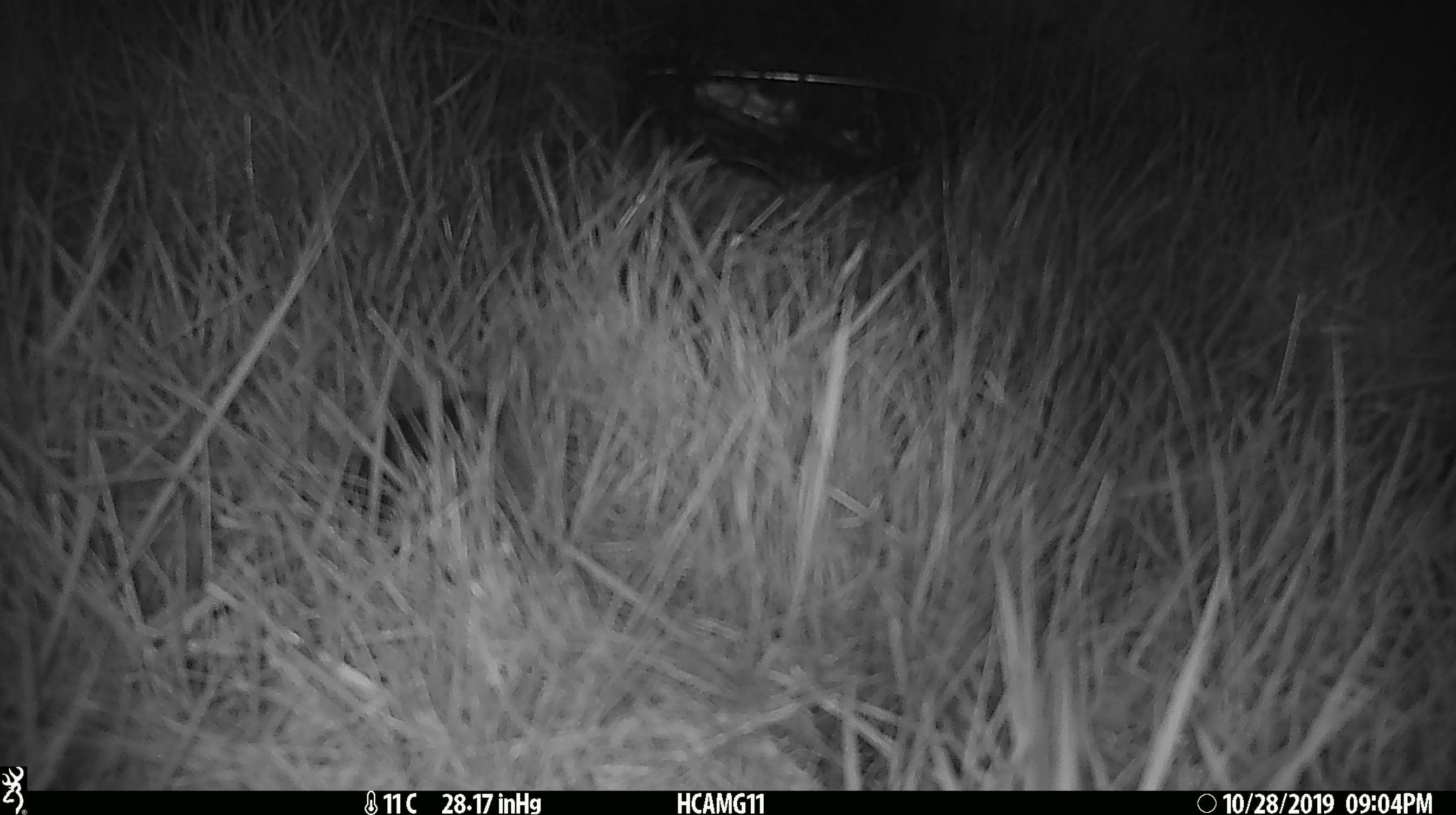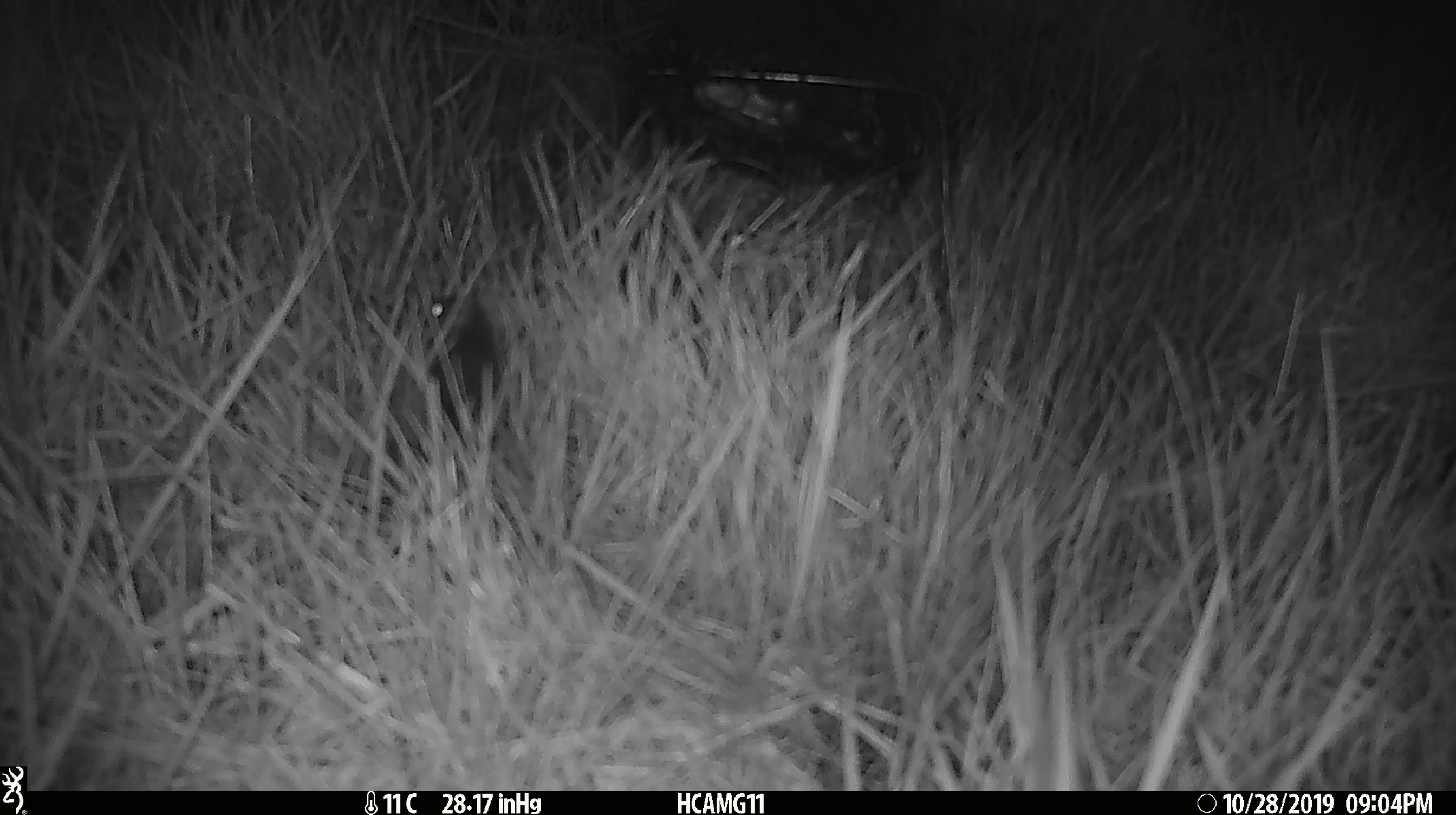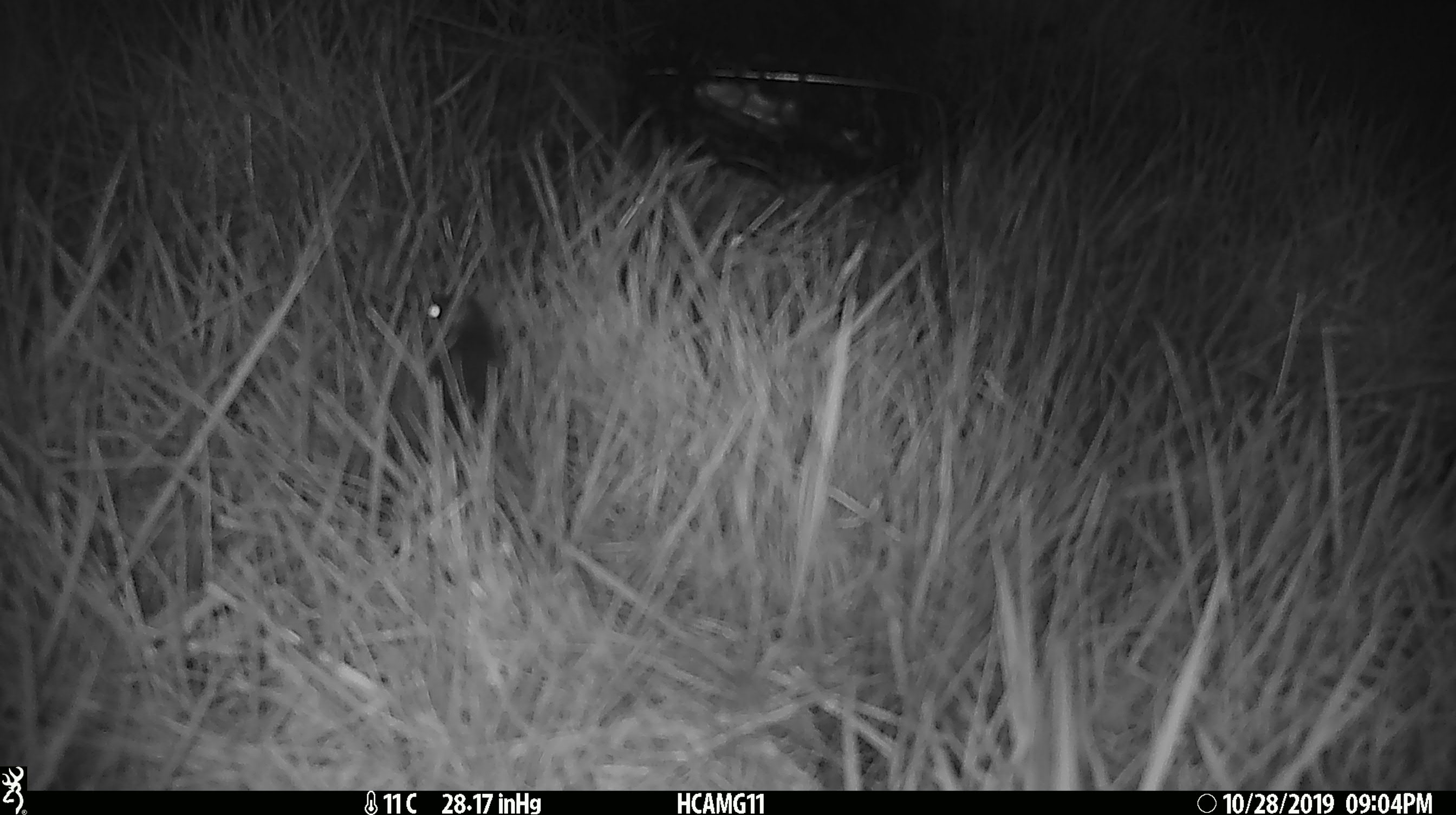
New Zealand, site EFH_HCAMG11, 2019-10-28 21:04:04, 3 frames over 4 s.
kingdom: Animalia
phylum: Chordata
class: Mammalia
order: Rodentia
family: Muridae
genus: Mus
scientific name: Mus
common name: mouse